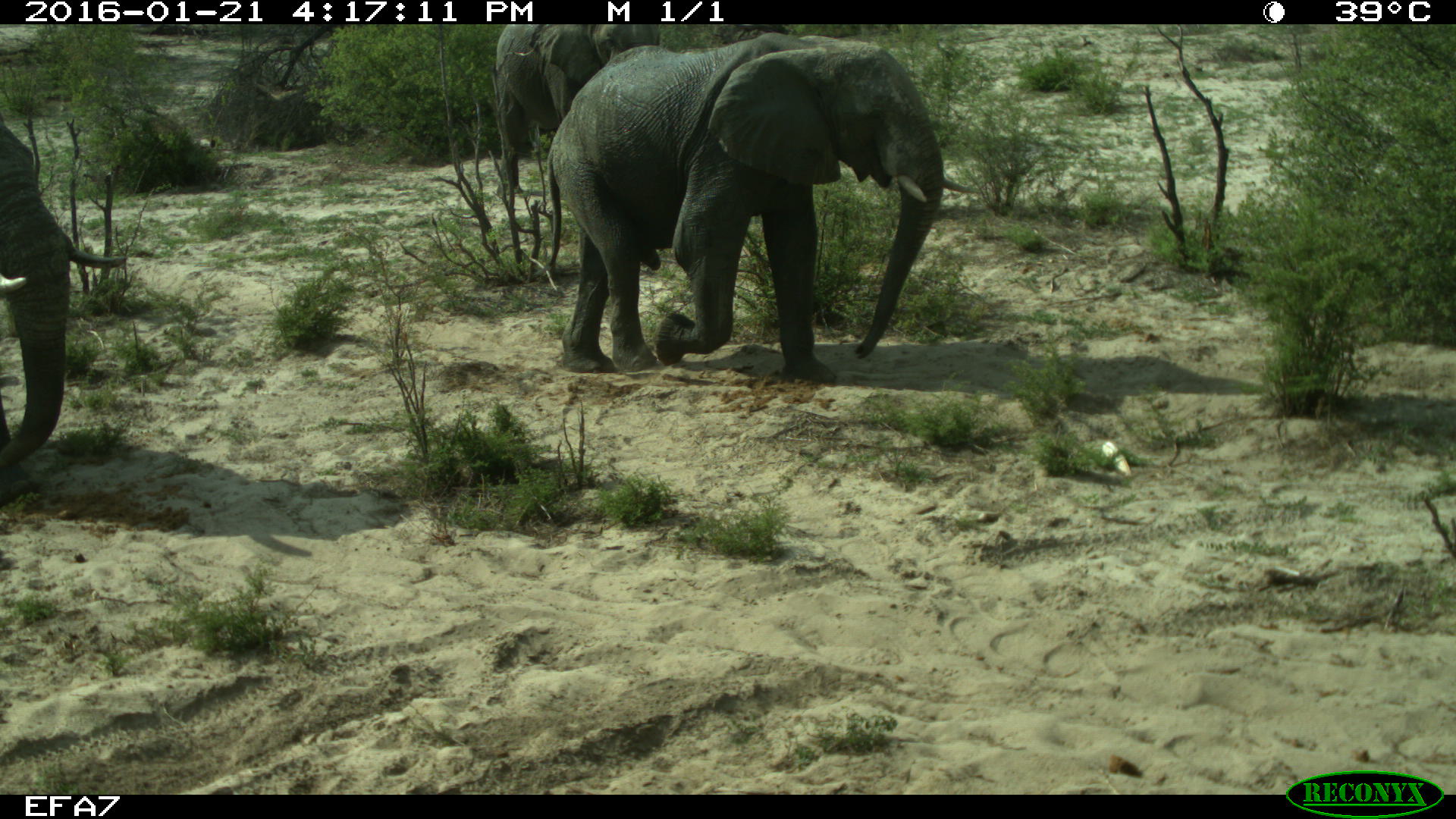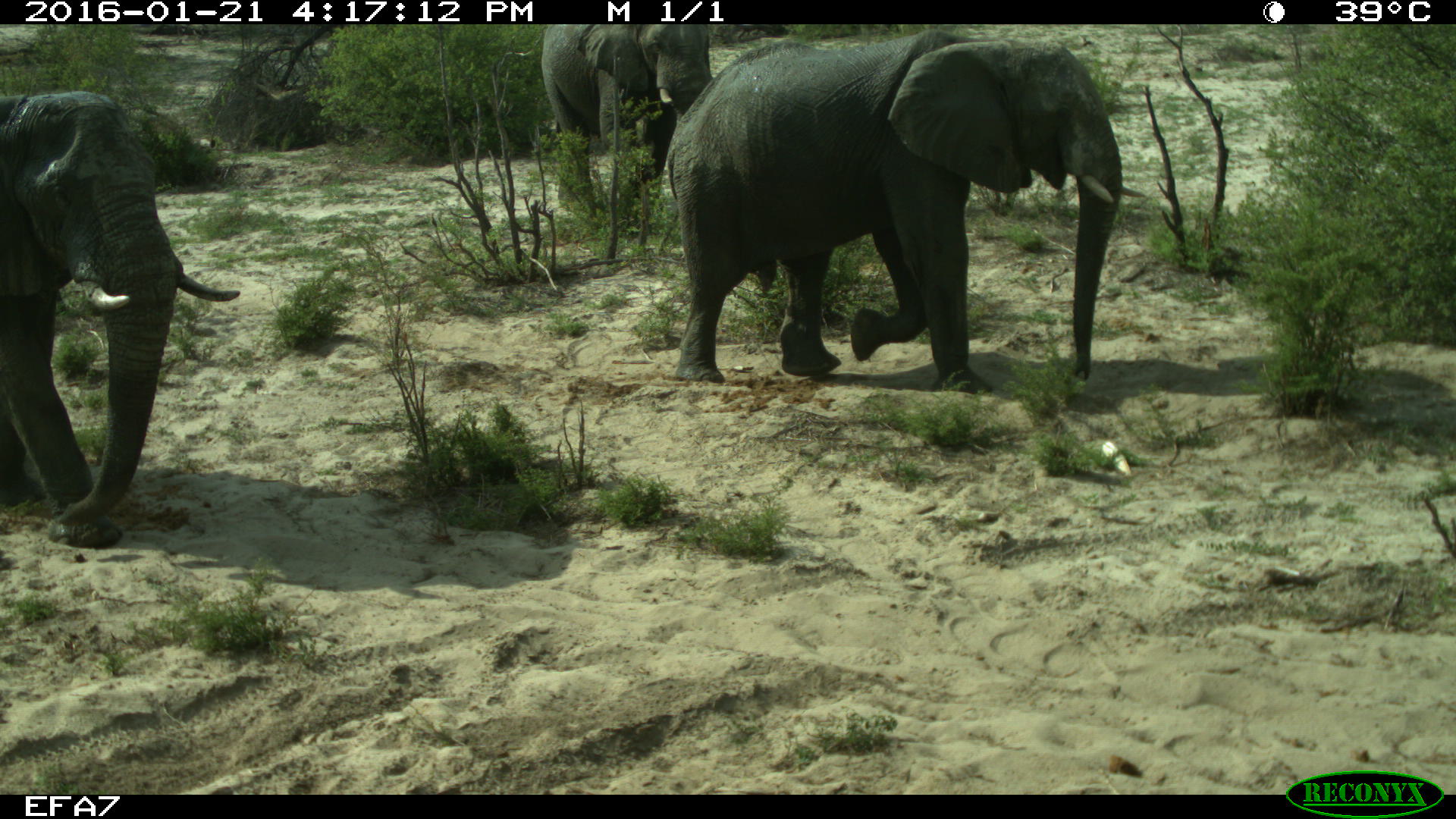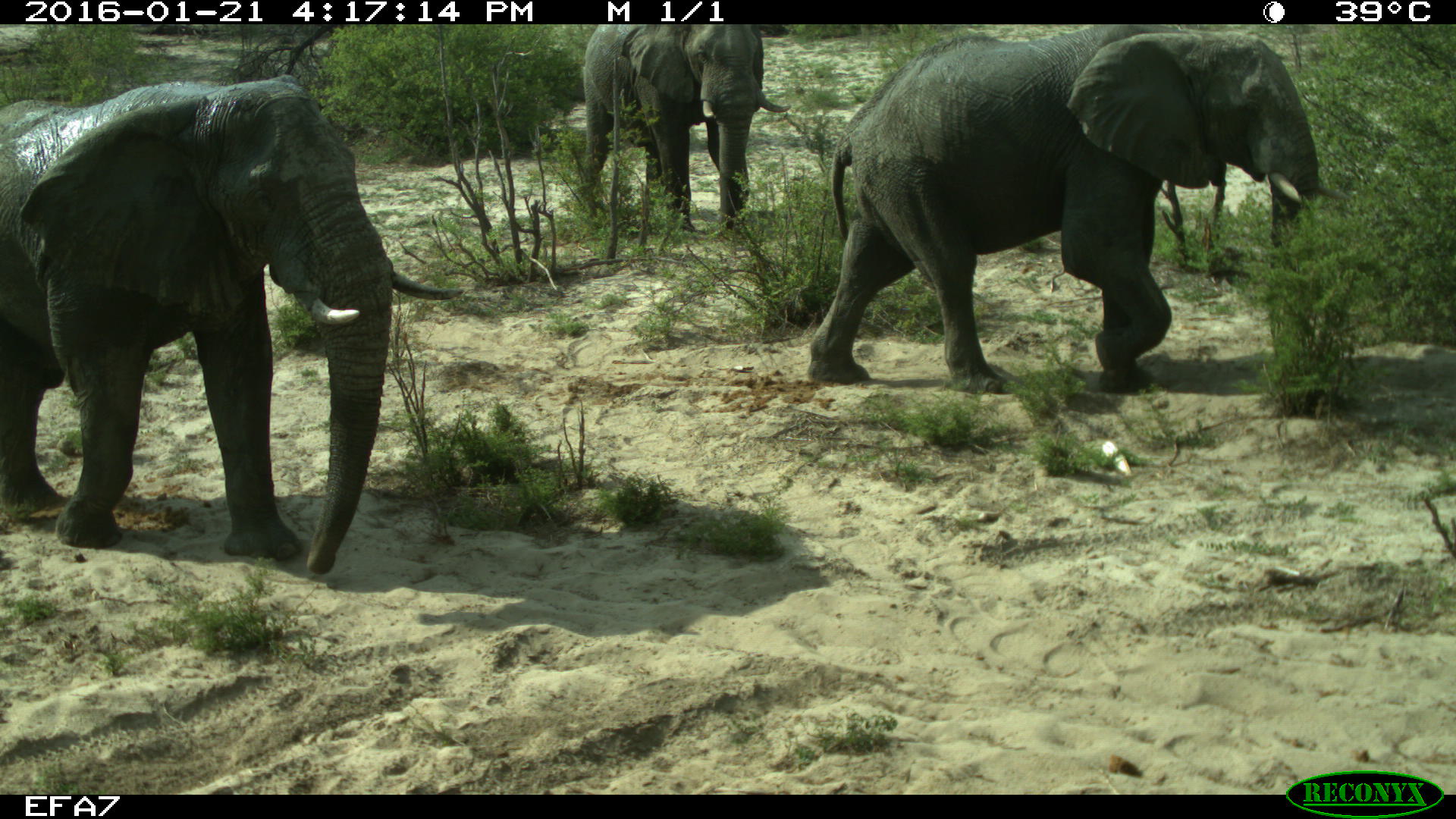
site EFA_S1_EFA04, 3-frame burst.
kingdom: Animalia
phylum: Chordata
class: Mammalia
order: Proboscidea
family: Elephantidae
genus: Loxodonta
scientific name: Loxodonta africana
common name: african bush elephant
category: elephant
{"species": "elephant (african bush elephant) (Loxodonta africana)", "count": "3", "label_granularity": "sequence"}